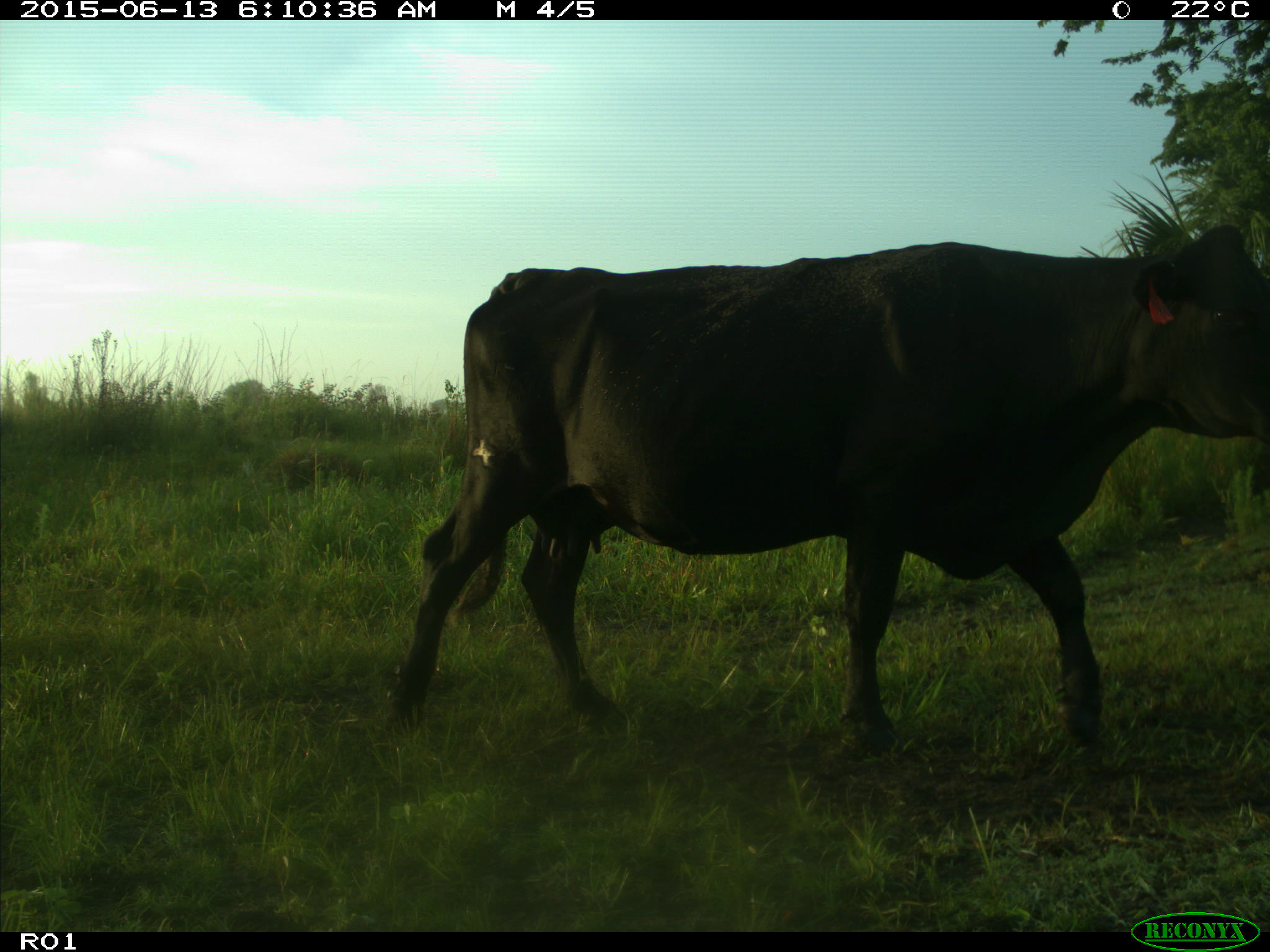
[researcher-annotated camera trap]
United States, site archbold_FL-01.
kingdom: Animalia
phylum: Chordata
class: Mammalia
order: Artiodactyla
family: Bovidae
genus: Bos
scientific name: Bos taurus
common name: domestic cow